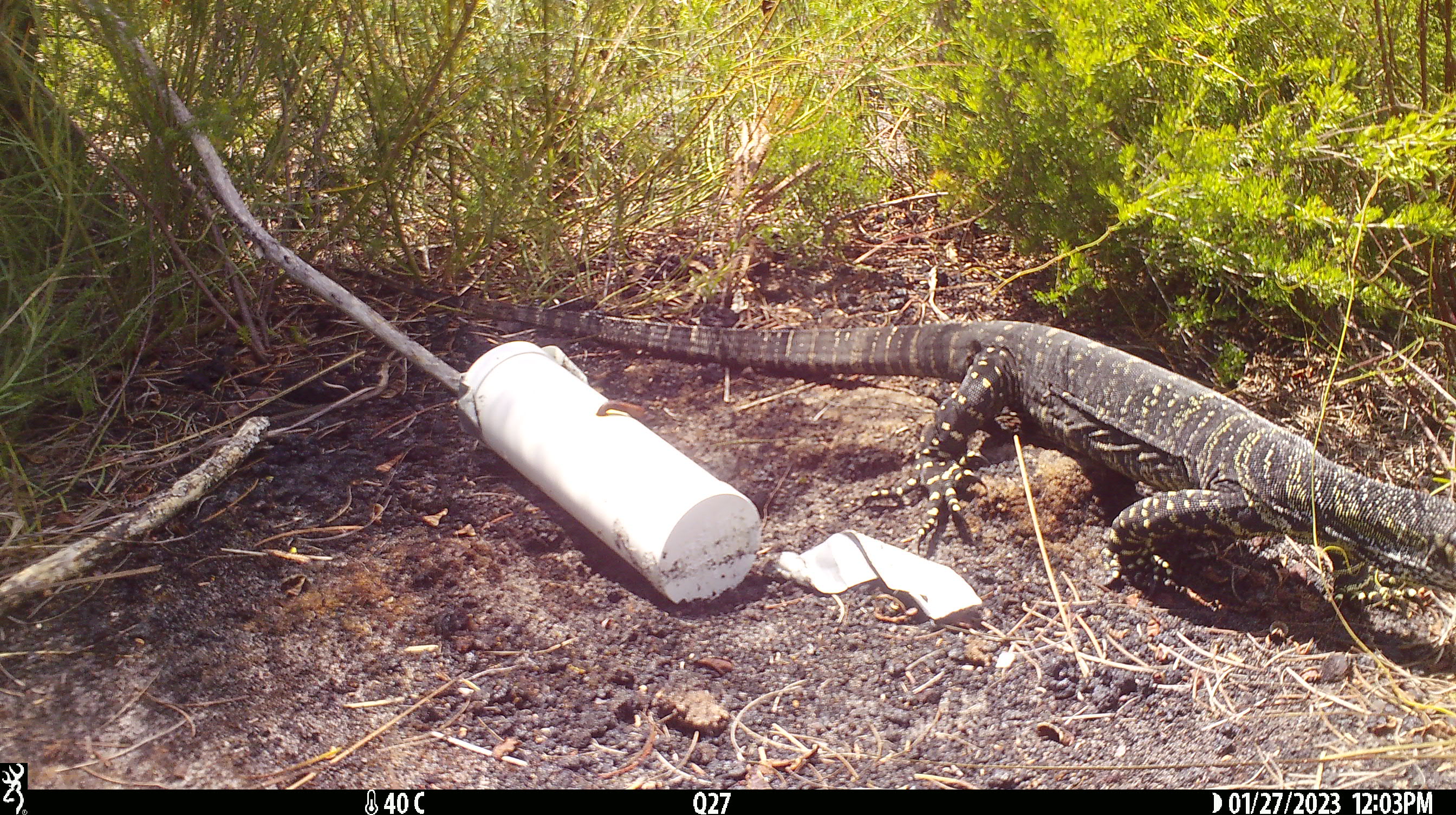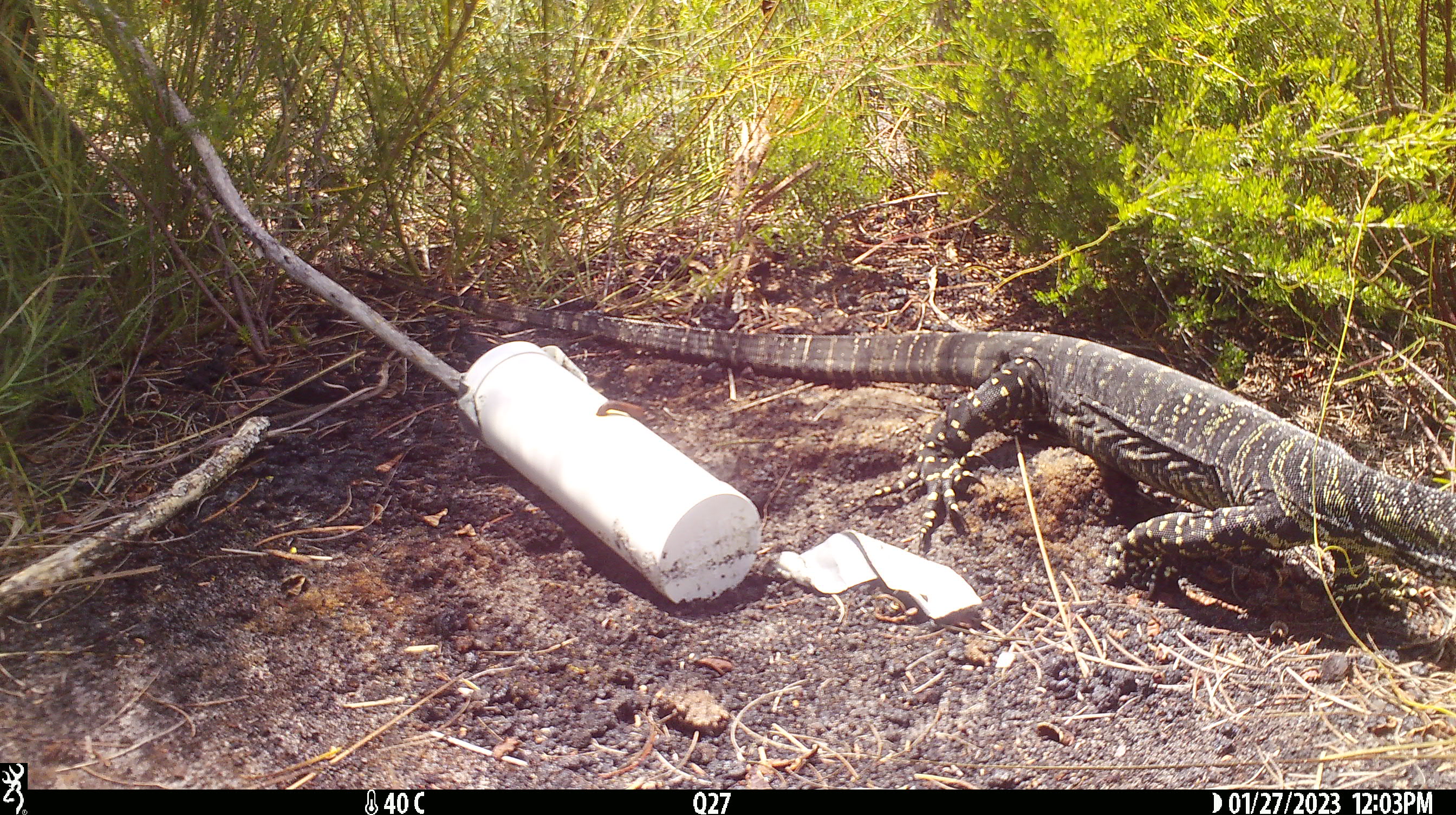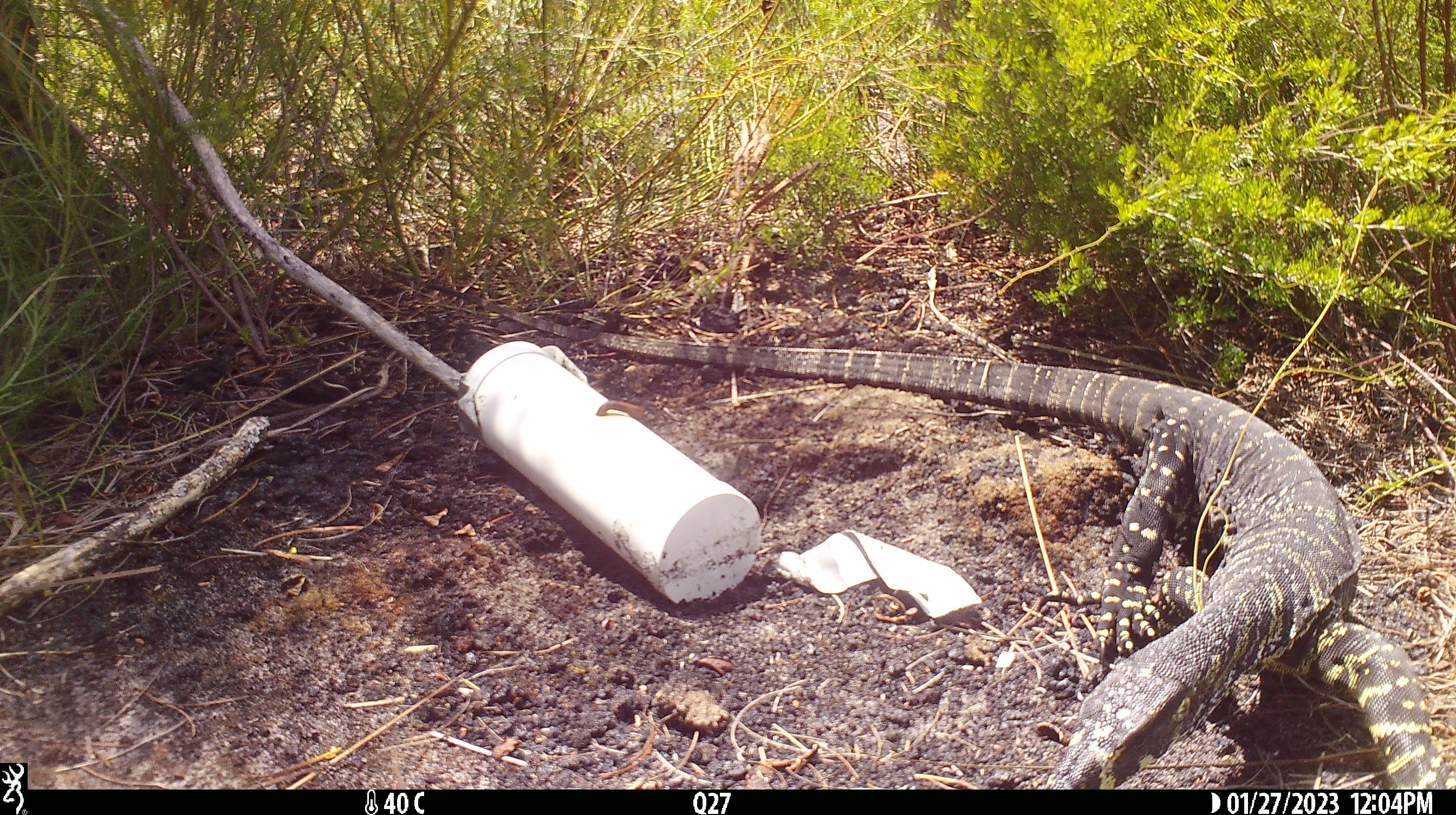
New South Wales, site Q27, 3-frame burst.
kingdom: Animalia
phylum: Chordata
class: Reptilia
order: Squamata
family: Varanidae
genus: Varanus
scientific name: Varanus varius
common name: lace monitor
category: goanna